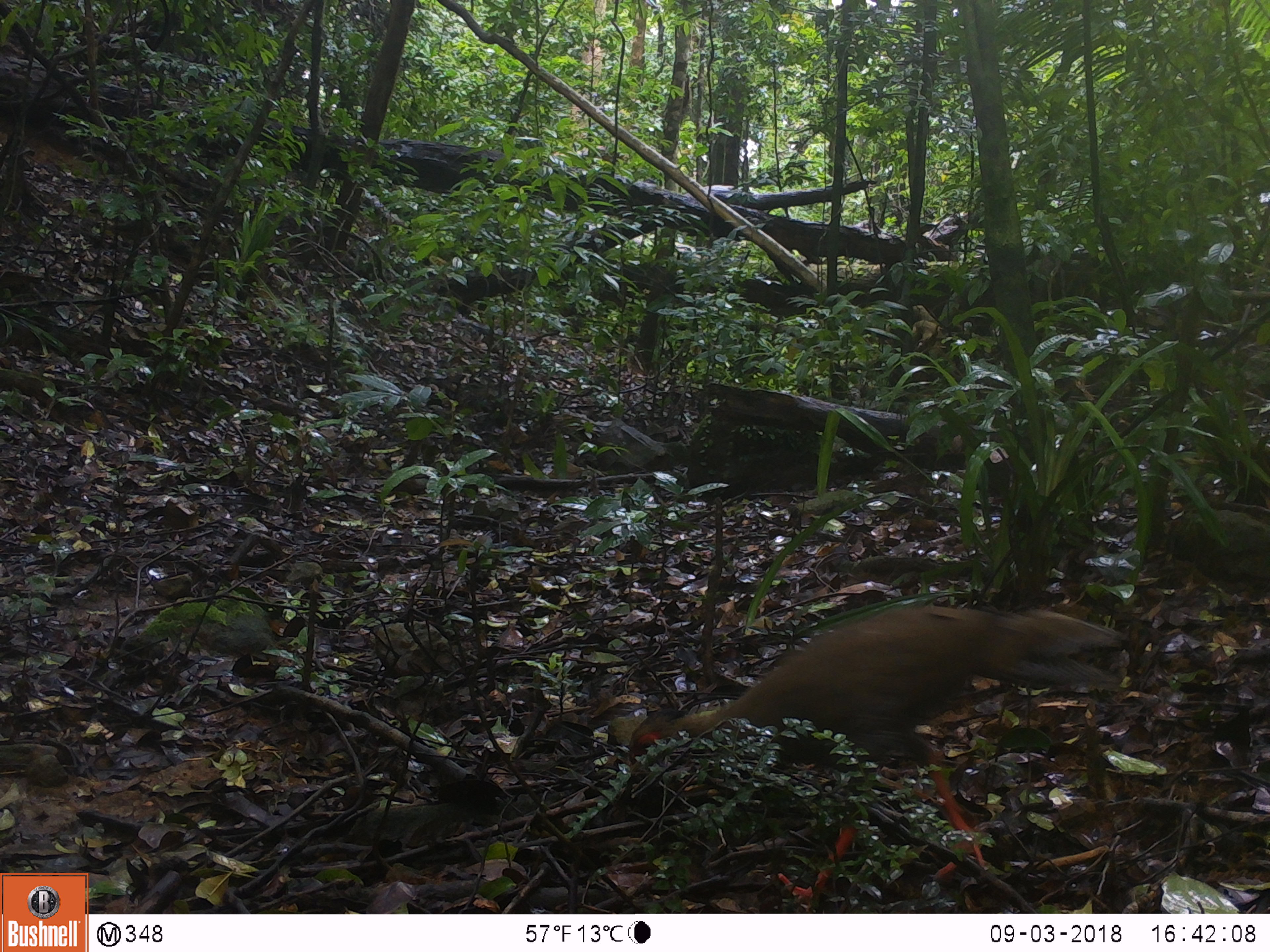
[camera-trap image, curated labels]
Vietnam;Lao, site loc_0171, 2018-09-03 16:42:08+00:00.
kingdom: Animalia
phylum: Chordata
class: Aves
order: Galliformes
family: Phasianidae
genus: Lophura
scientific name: Lophura nycthemera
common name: silver pheasant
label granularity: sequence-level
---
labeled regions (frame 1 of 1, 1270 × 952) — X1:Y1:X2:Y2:
silver pheasant: 625:597:1133:912